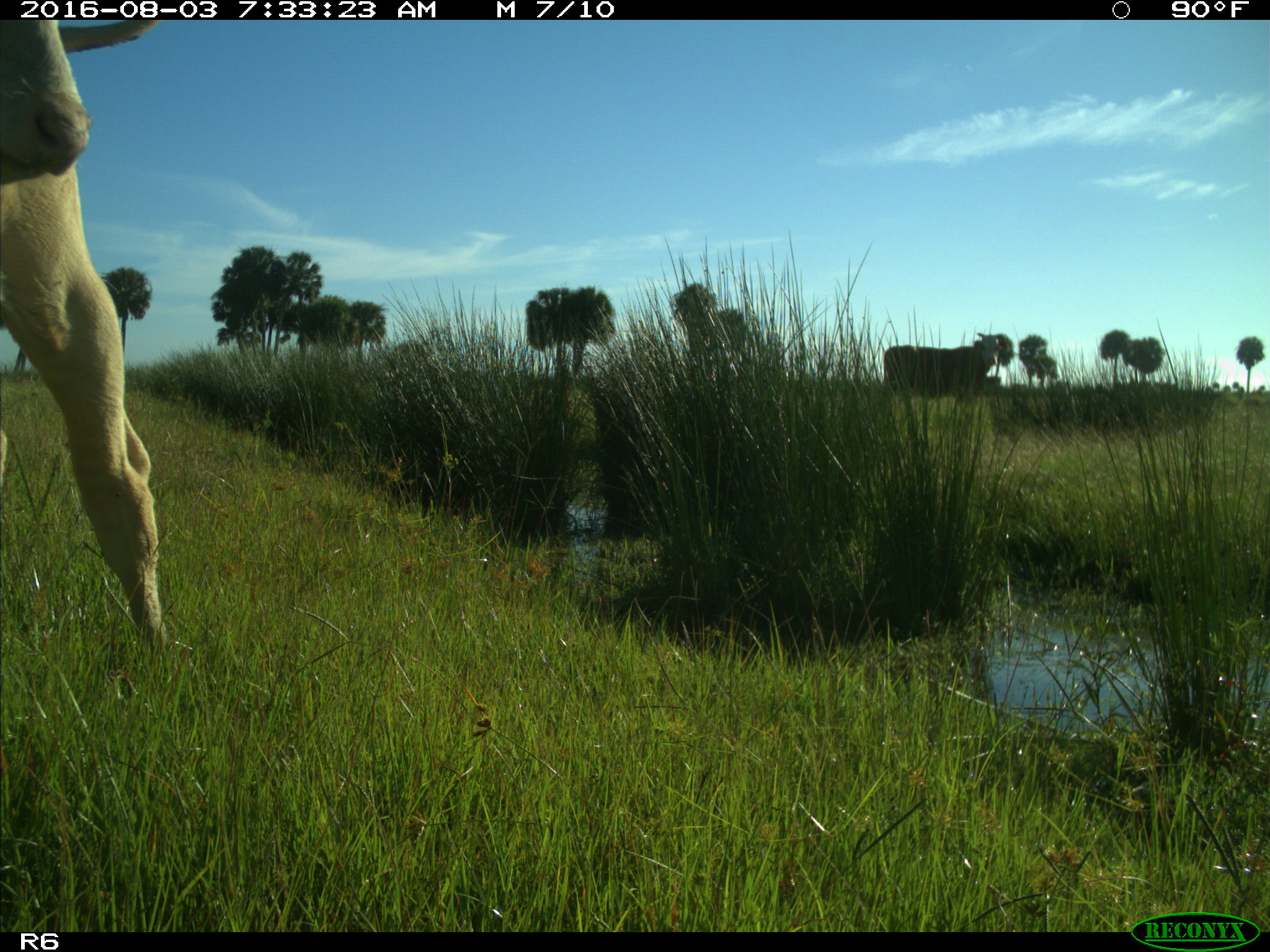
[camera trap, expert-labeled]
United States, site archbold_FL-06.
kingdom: Animalia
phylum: Chordata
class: Mammalia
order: Artiodactyla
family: Bovidae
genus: Bos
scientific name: Bos taurus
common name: domestic cow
Bos taurus (domestic cow).